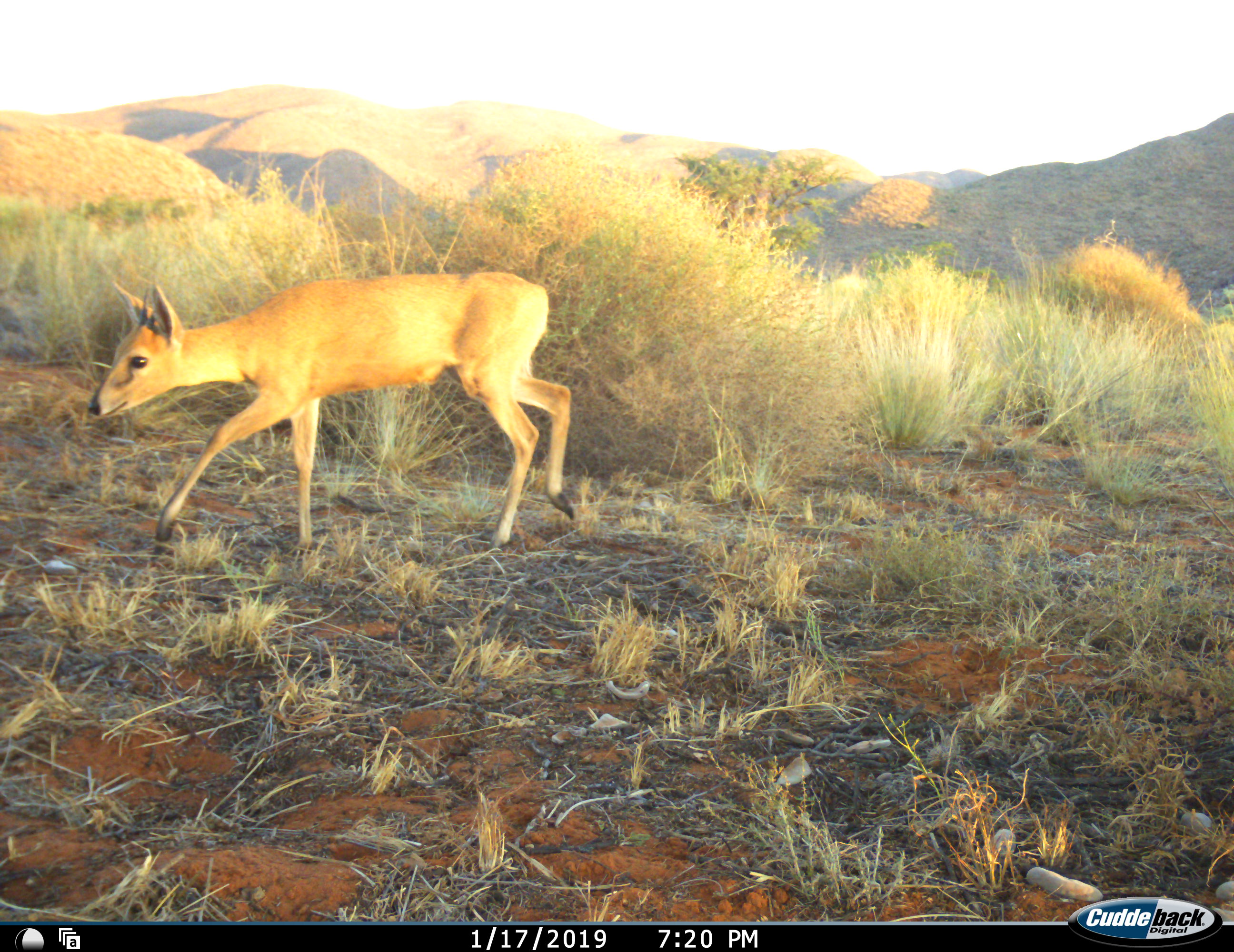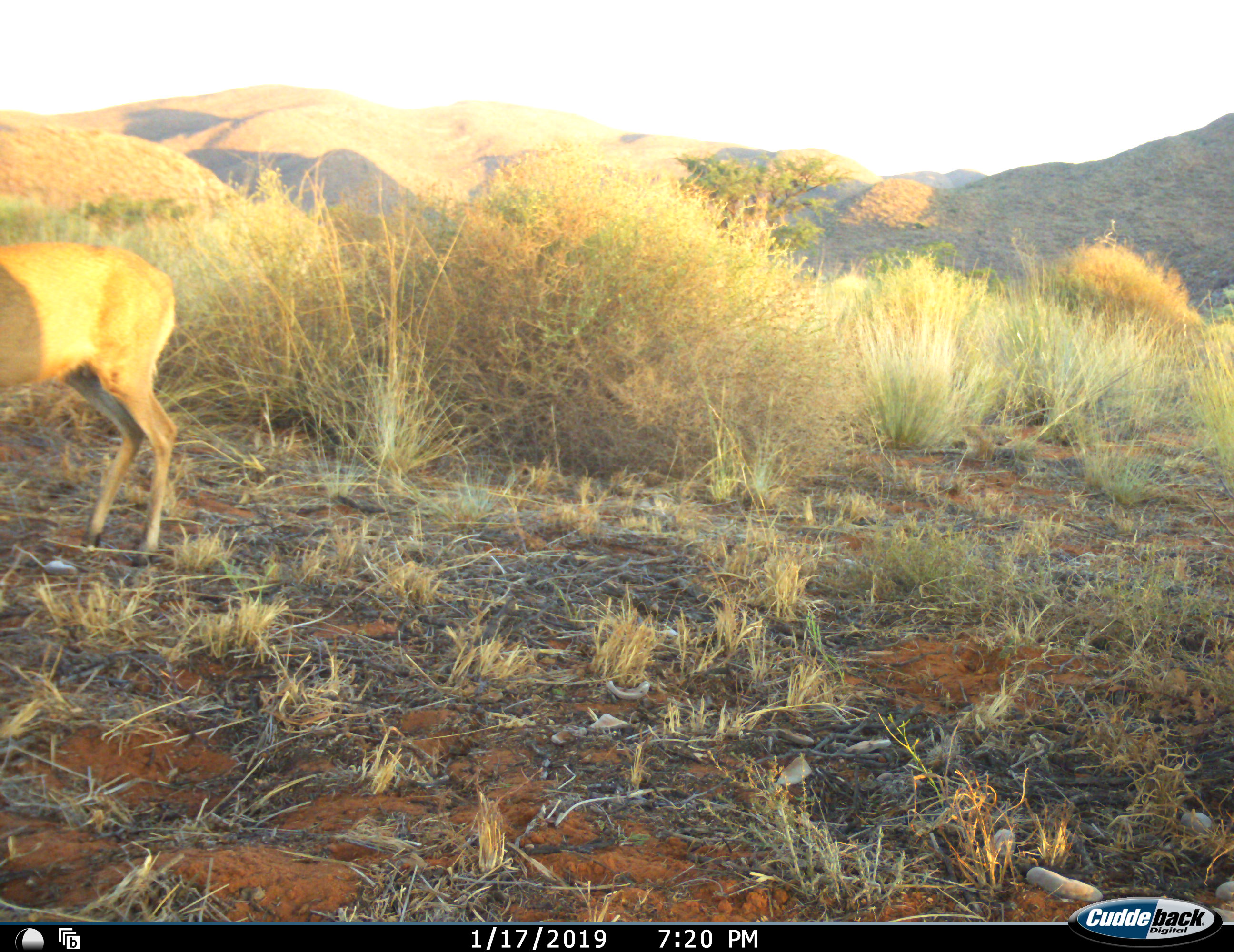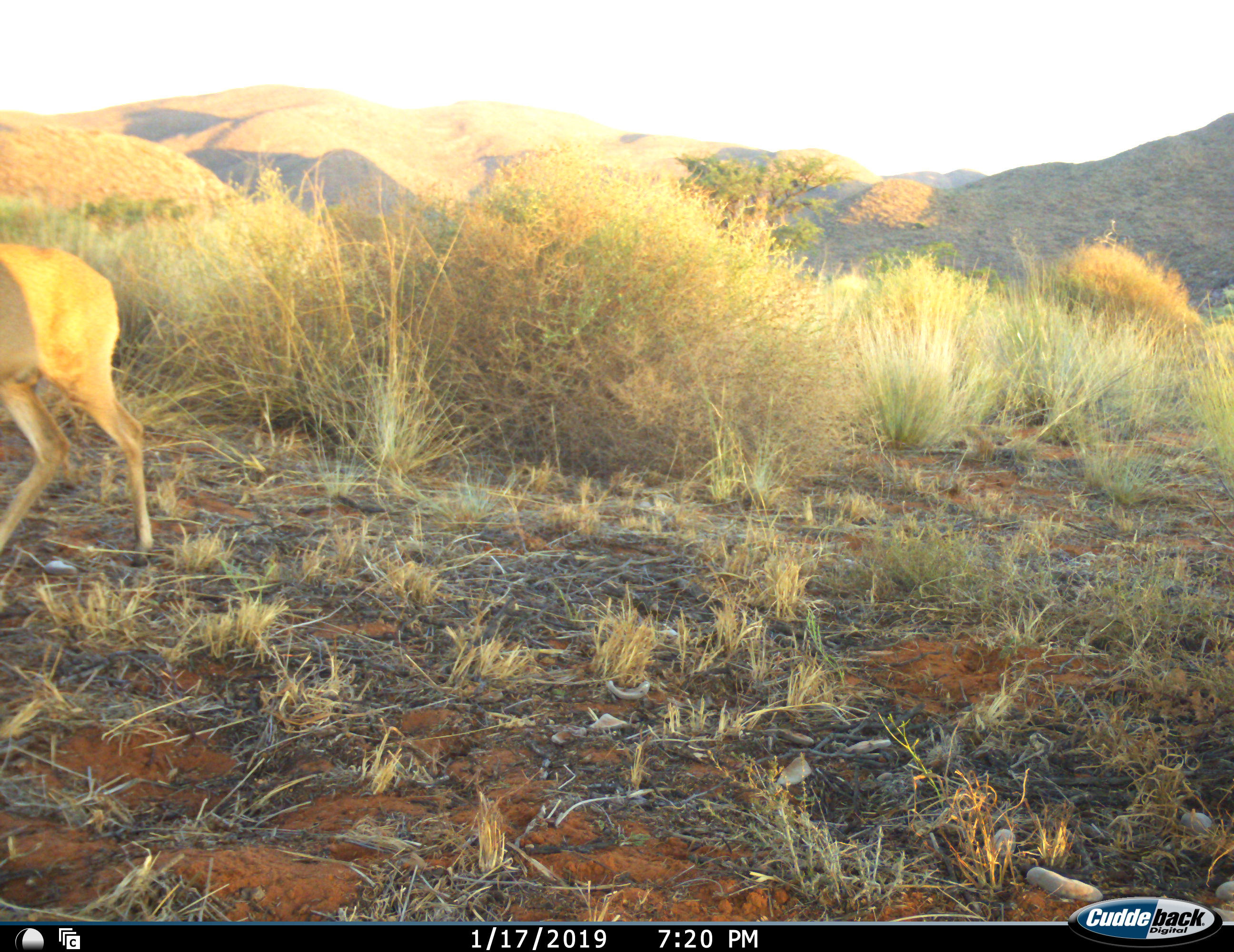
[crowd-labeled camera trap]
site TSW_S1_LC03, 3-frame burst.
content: unidentified animal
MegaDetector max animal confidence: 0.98